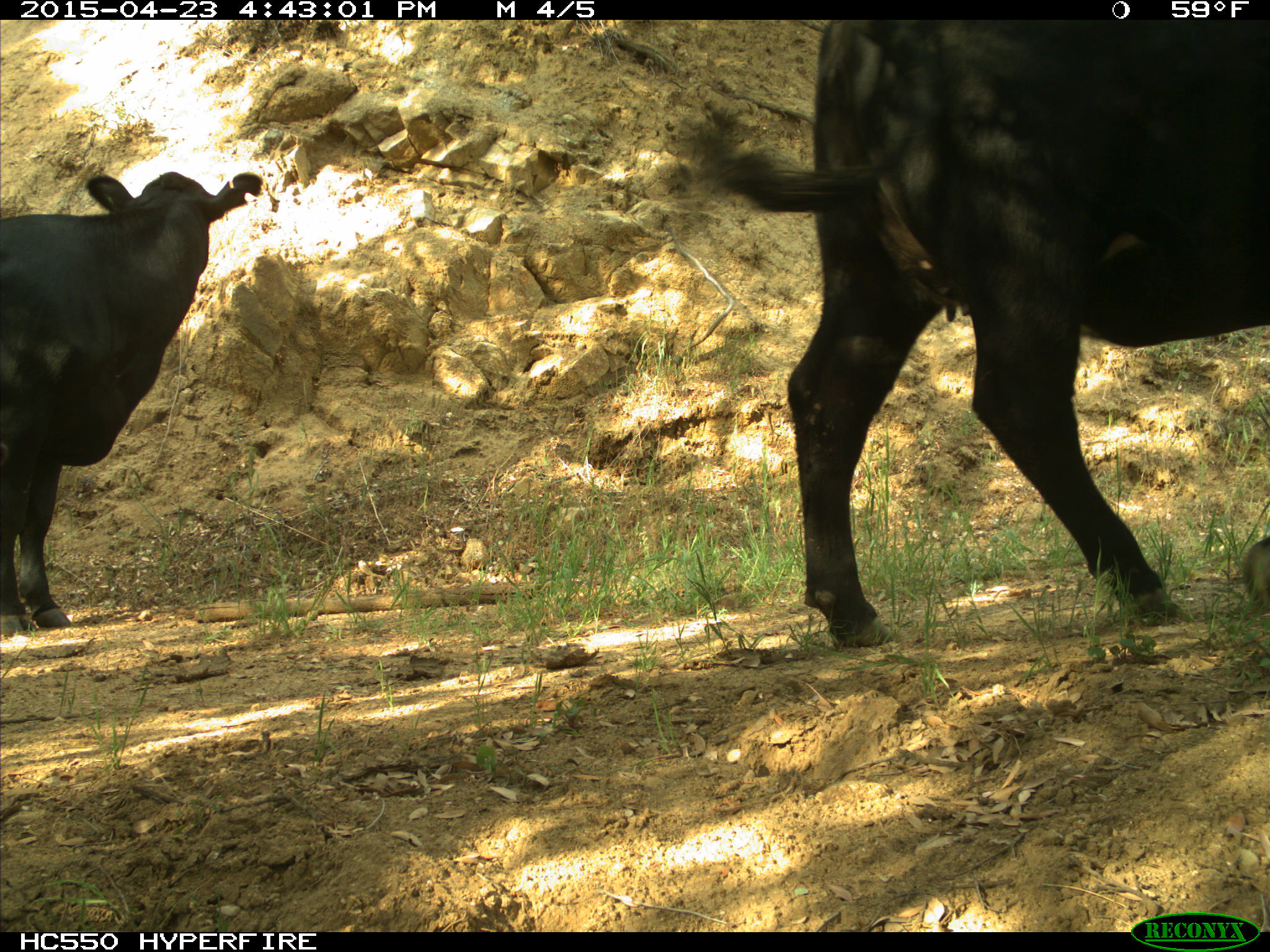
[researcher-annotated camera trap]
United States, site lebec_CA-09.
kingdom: Animalia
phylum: Chordata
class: Mammalia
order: Artiodactyla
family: Bovidae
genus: Bos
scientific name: Bos taurus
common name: domestic cow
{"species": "Bos taurus (domestic cow)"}